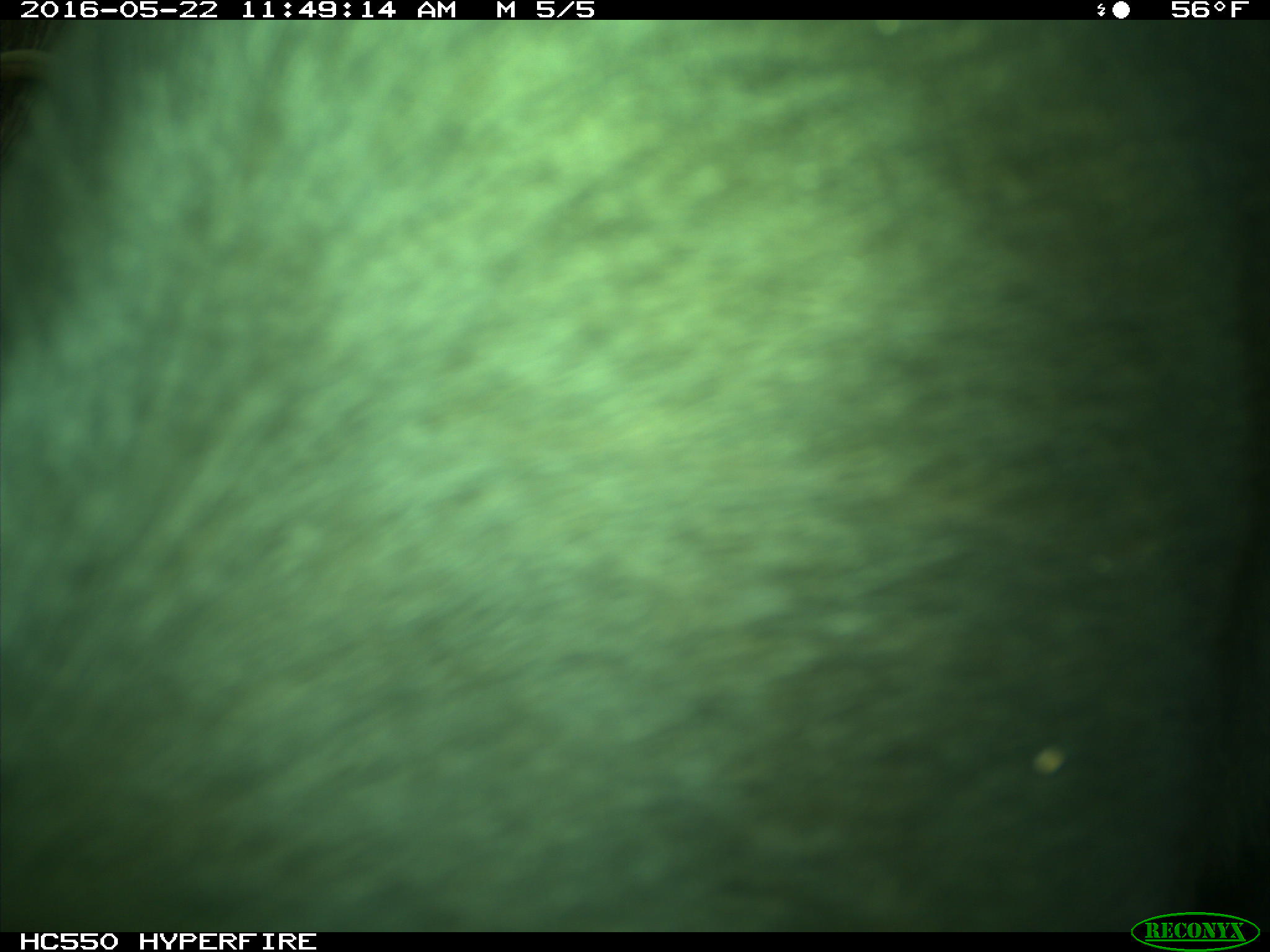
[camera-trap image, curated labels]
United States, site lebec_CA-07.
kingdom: Animalia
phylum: Chordata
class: Mammalia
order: Artiodactyla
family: Bovidae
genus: Bos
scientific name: Bos taurus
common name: domestic cow